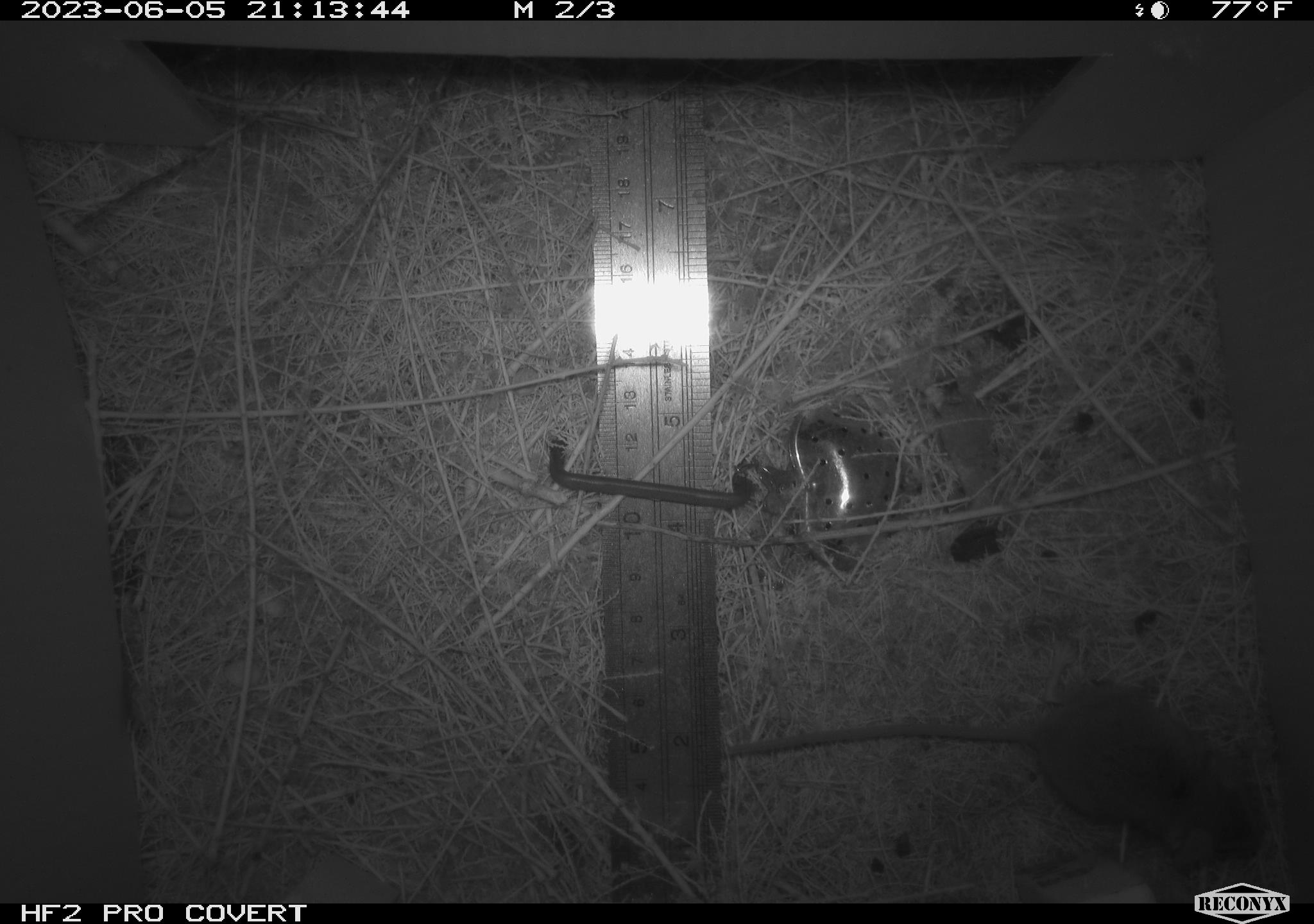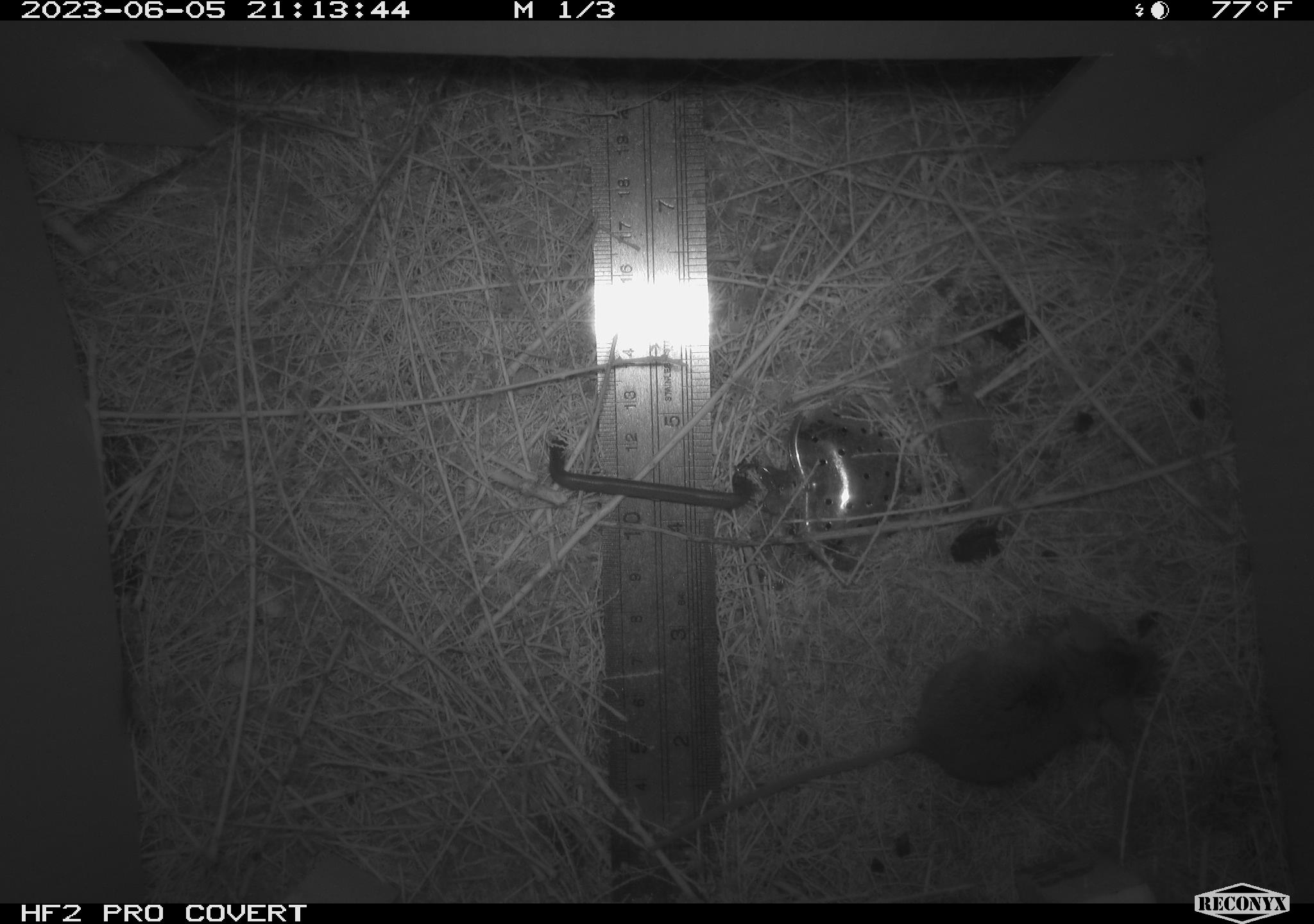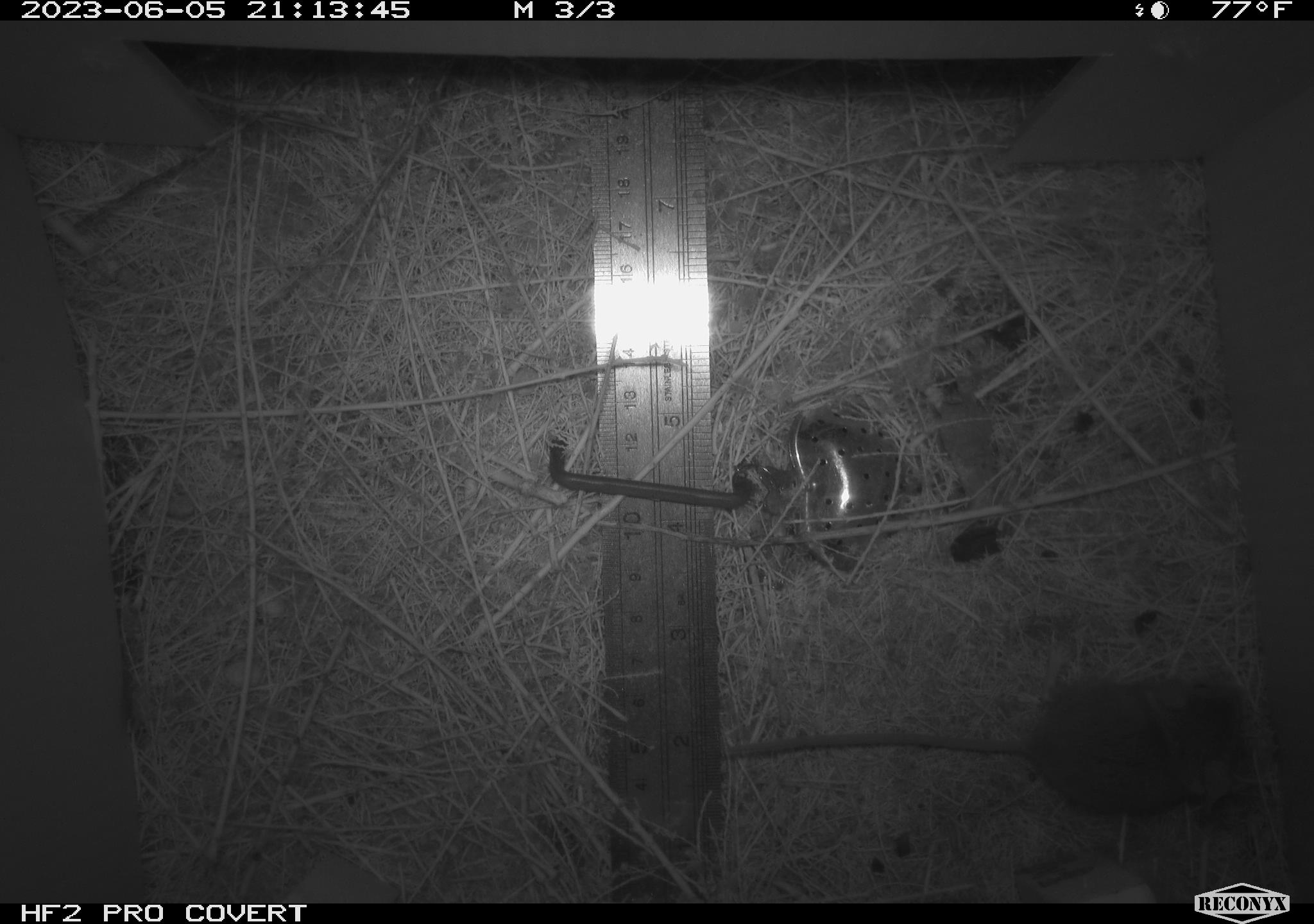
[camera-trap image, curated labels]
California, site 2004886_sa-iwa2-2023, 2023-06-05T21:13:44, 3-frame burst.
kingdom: Animalia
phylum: Chordata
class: Mammalia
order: Rodentia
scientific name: Rodentia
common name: mouse species